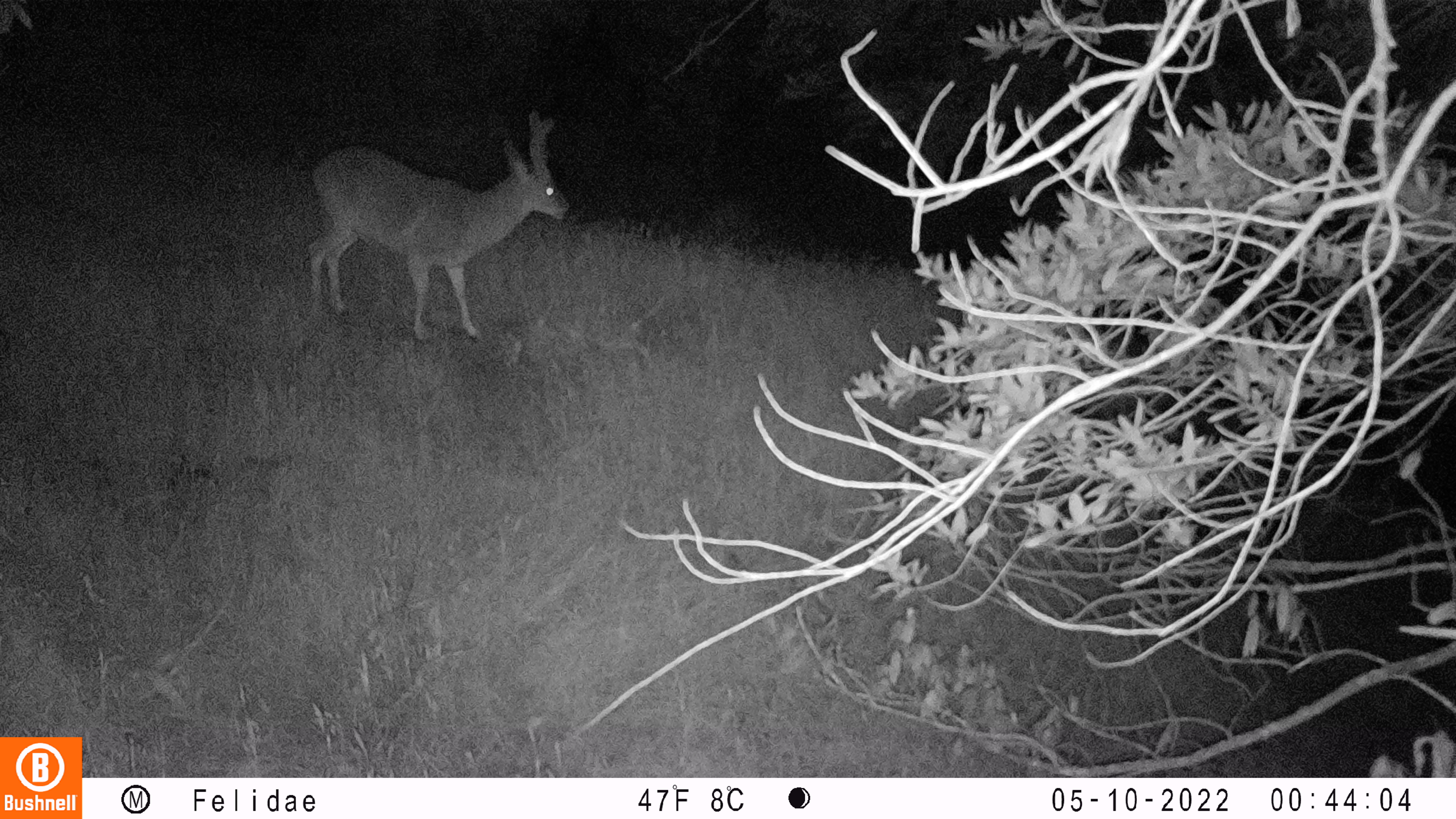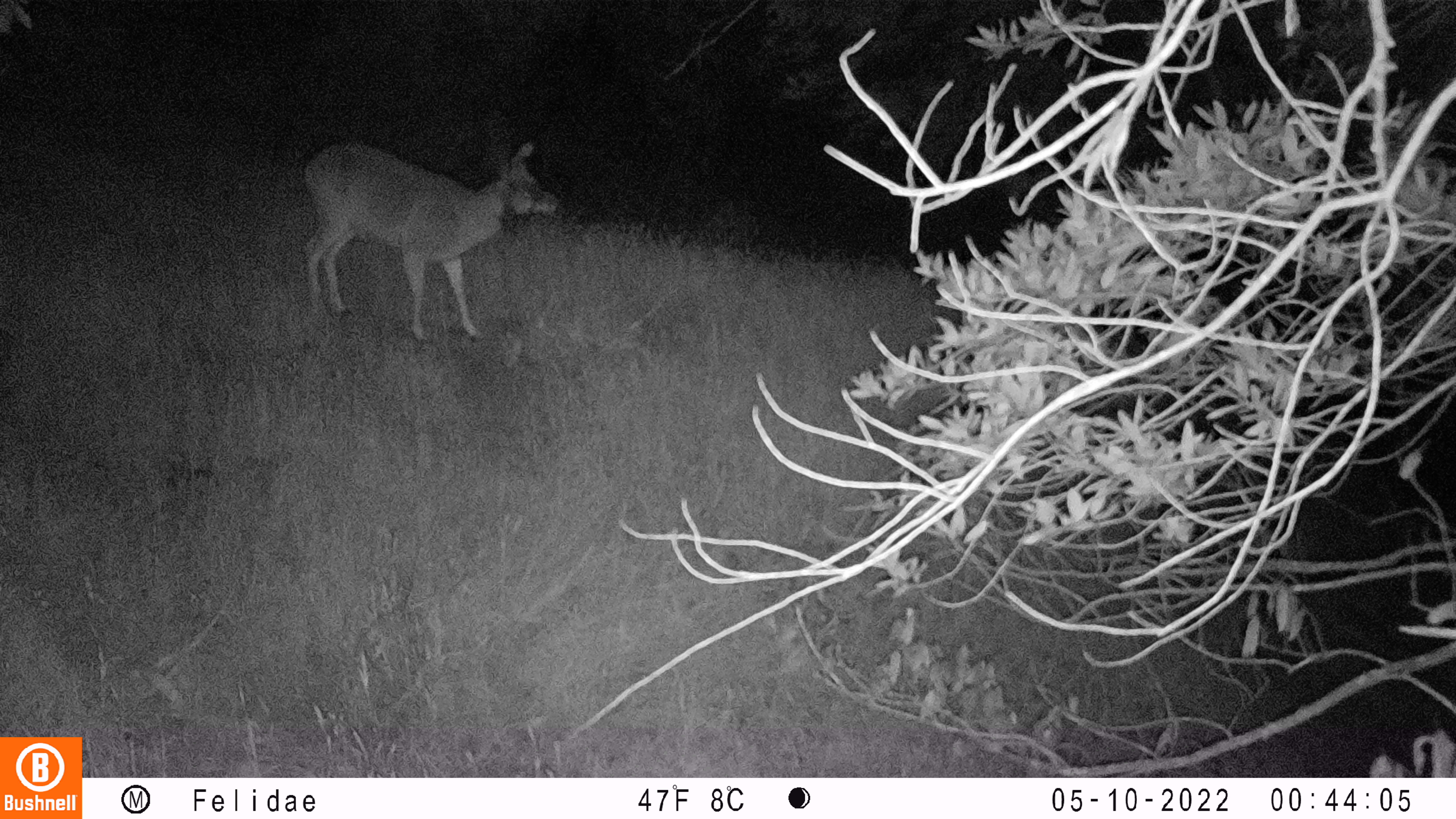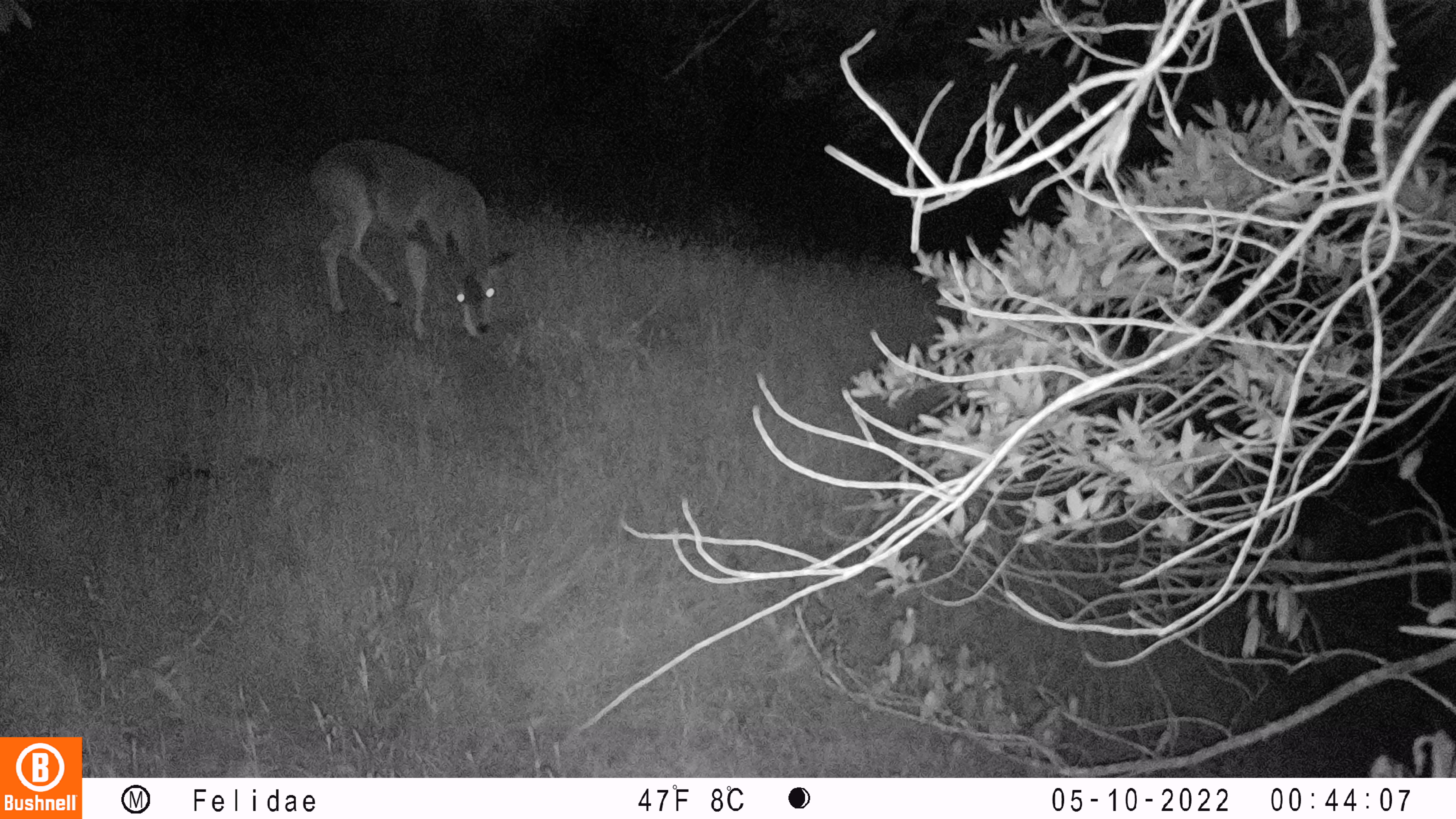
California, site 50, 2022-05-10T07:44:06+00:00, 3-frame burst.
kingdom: Animalia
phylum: Chordata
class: Mammalia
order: Artiodactyla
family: Cervidae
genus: Odocoileus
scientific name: Odocoileus hemionus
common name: mule deer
Mule deer (Odocoileus hemionus).